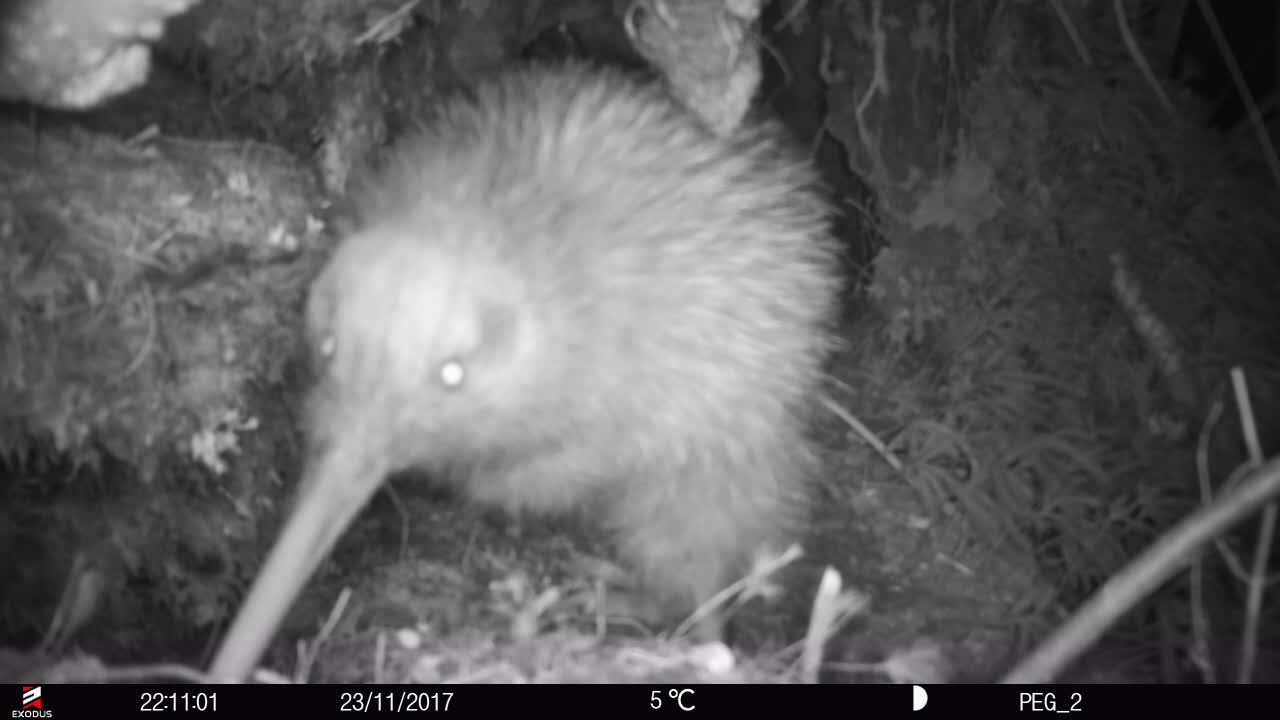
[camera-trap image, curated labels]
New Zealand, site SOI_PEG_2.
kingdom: Animalia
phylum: Chordata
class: Aves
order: Apterygiformes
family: Apterygidae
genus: Apteryx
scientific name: Apteryx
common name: kiwi